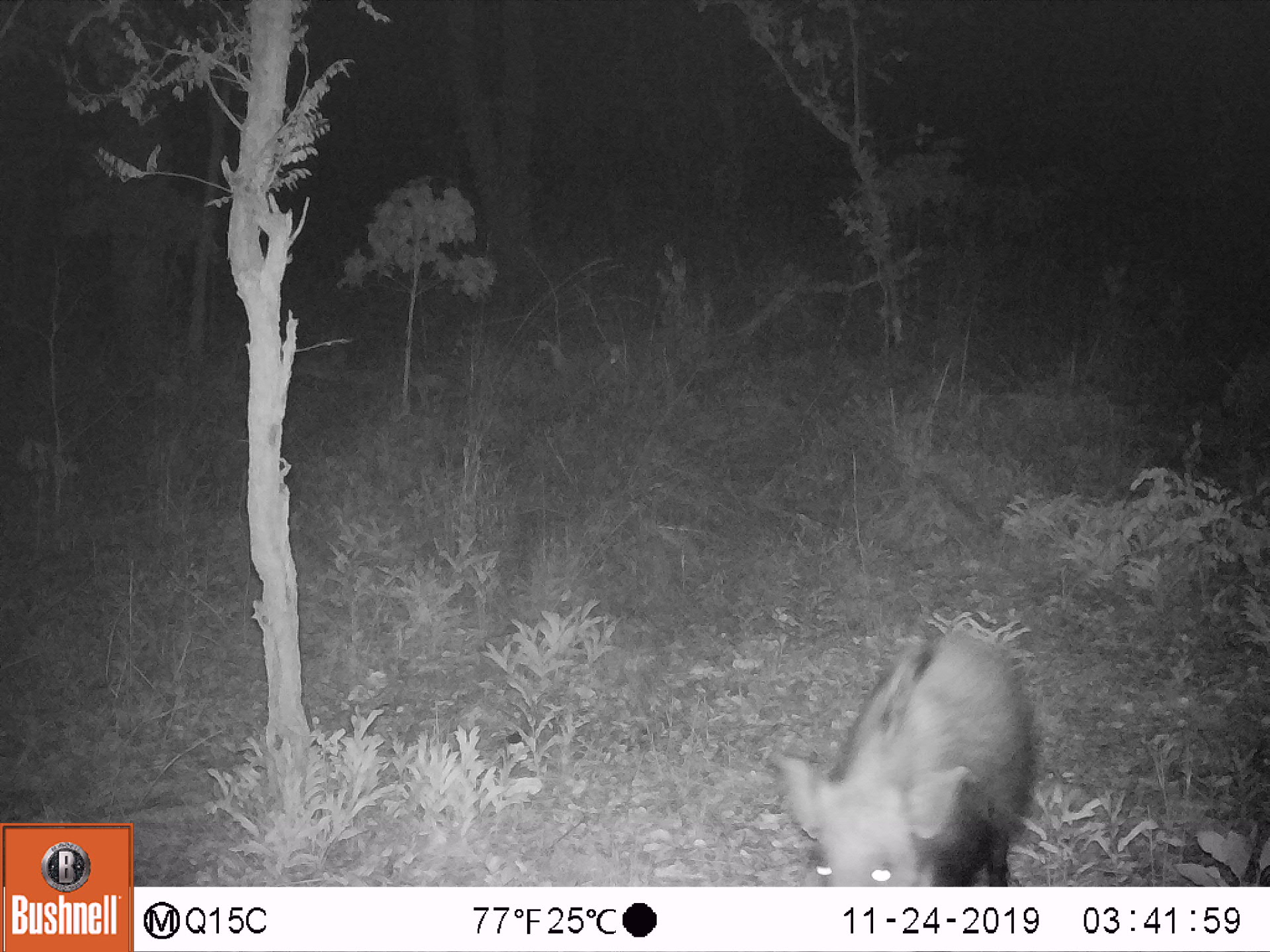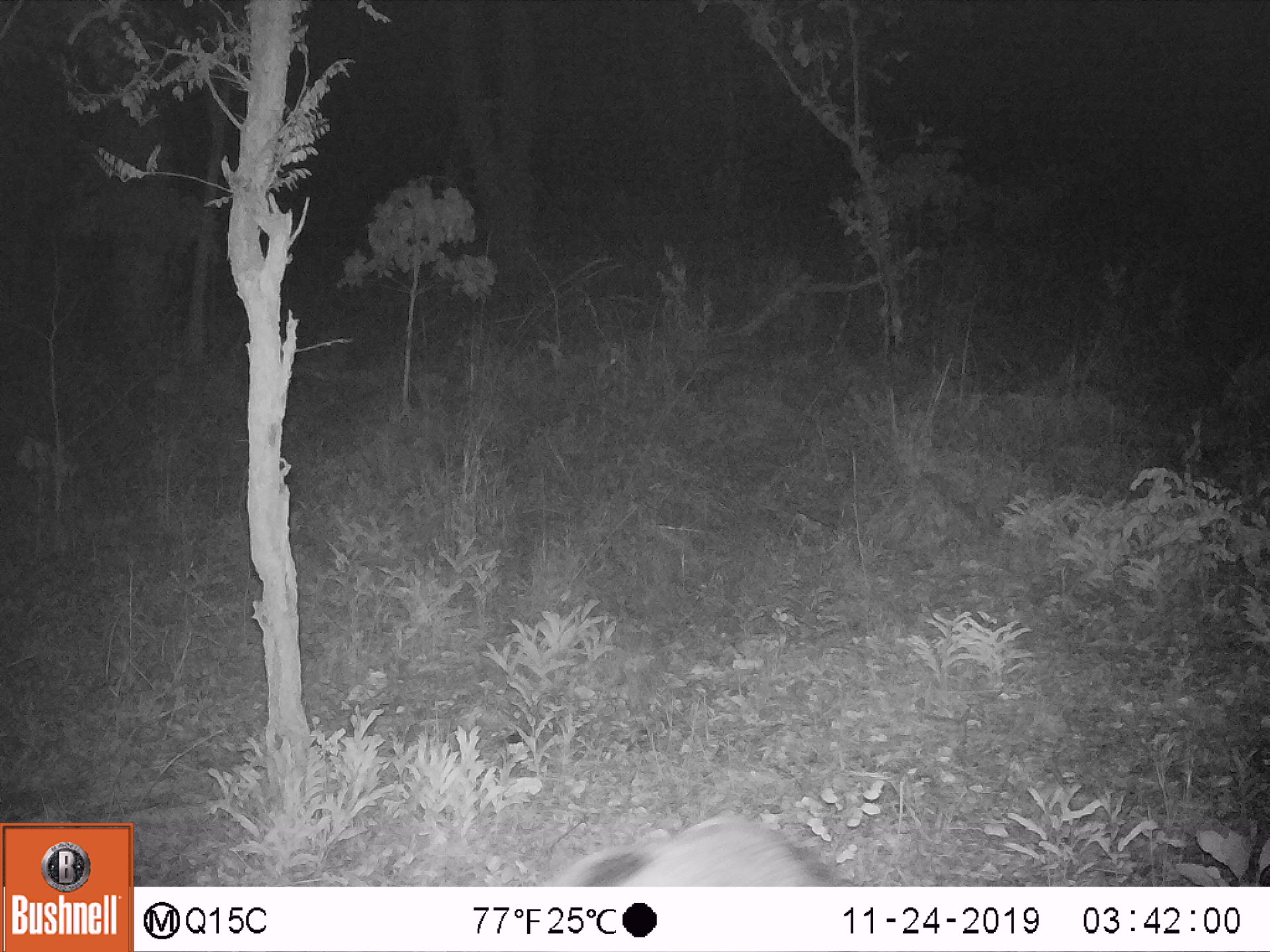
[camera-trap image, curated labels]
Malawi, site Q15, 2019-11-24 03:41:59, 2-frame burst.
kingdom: Animalia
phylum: Chordata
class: Mammalia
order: Artiodactyla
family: Suidae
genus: Potamochoerus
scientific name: Potamochoerus larvatus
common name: bushpig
Bushpig (Potamochoerus larvatus), count 1.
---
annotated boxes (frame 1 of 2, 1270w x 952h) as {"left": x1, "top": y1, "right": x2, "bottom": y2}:
bushpig: {"left": 772, "top": 630, "right": 1034, "bottom": 885}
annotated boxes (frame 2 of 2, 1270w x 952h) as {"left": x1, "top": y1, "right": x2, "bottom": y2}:
bushpig: {"left": 534, "top": 813, "right": 857, "bottom": 883}